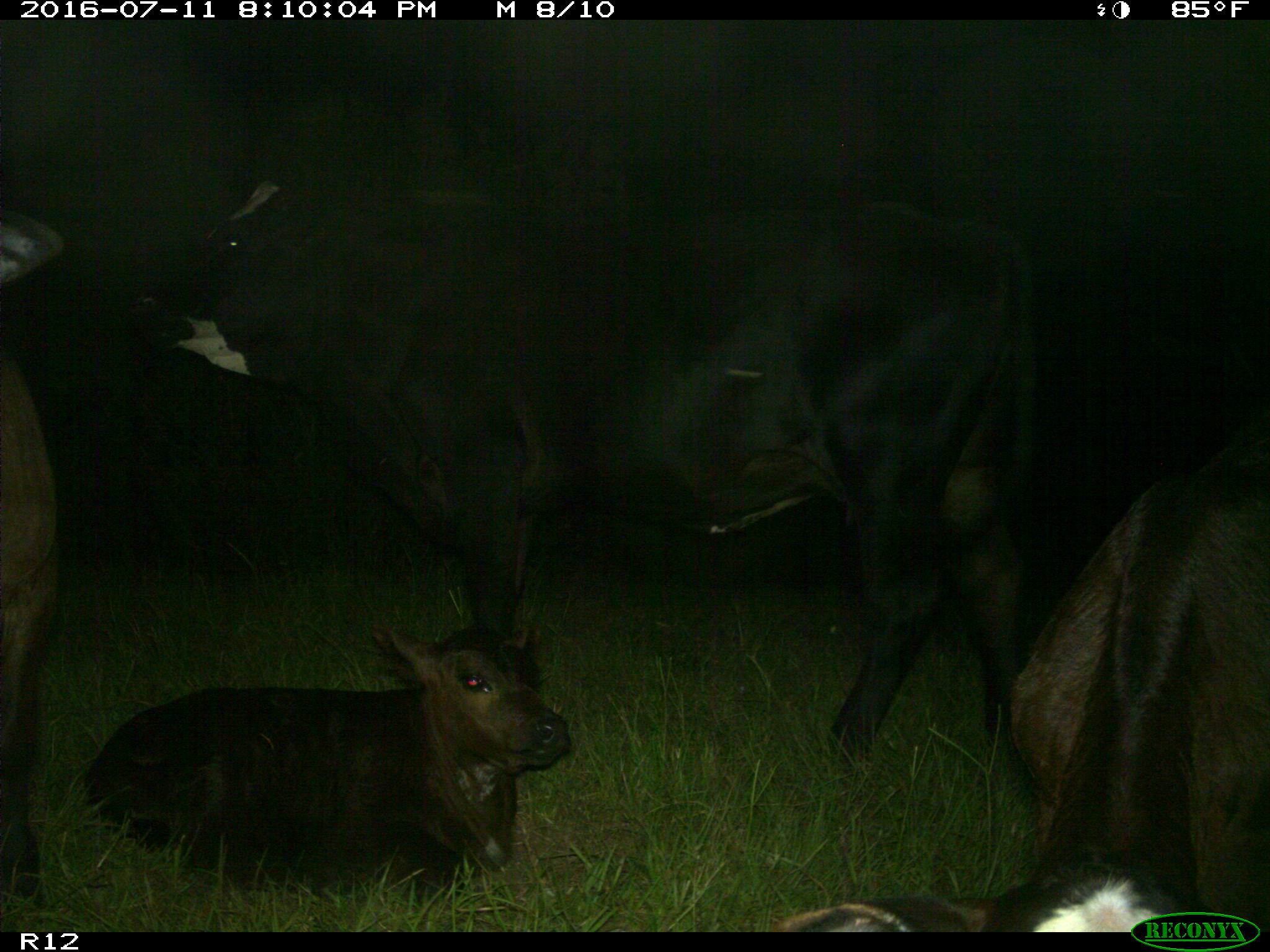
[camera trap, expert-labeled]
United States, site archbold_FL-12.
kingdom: Animalia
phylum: Chordata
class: Mammalia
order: Artiodactyla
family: Bovidae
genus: Bos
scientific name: Bos taurus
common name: domestic cow